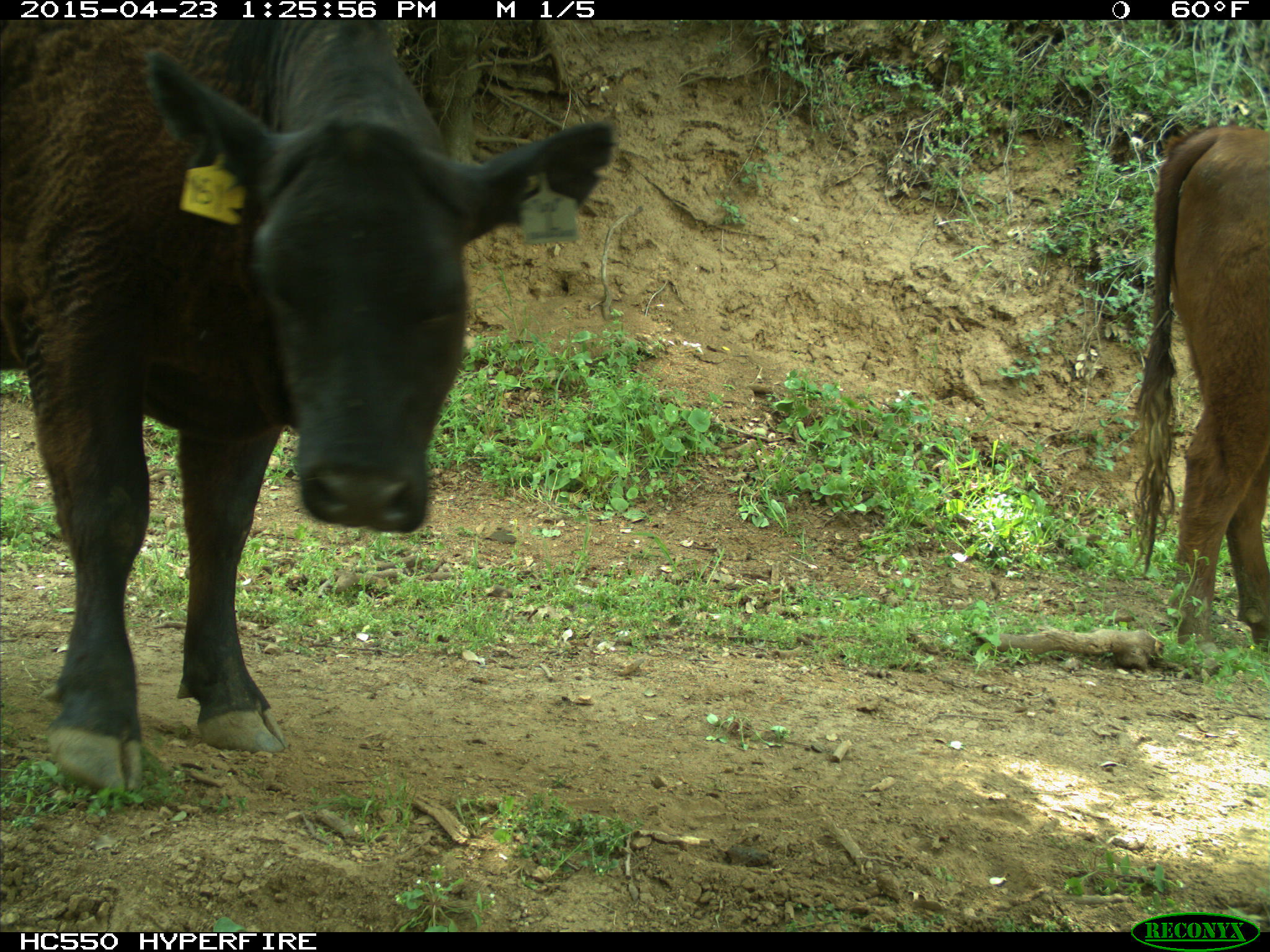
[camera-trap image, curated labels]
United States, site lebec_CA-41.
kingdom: Animalia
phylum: Chordata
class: Mammalia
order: Artiodactyla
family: Bovidae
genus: Bos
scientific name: Bos taurus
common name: domestic cow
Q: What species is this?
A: Bos taurus (domestic cow).